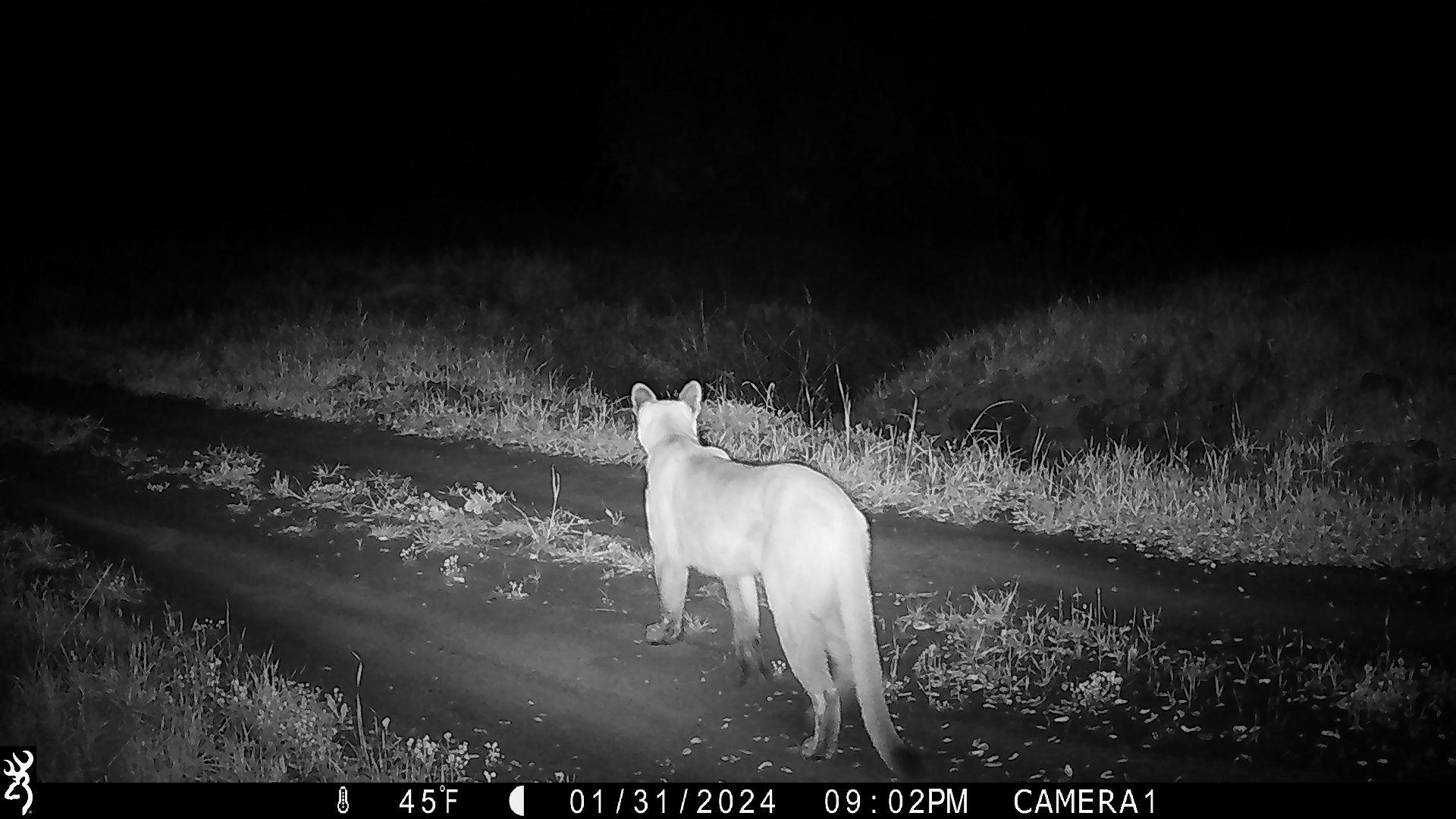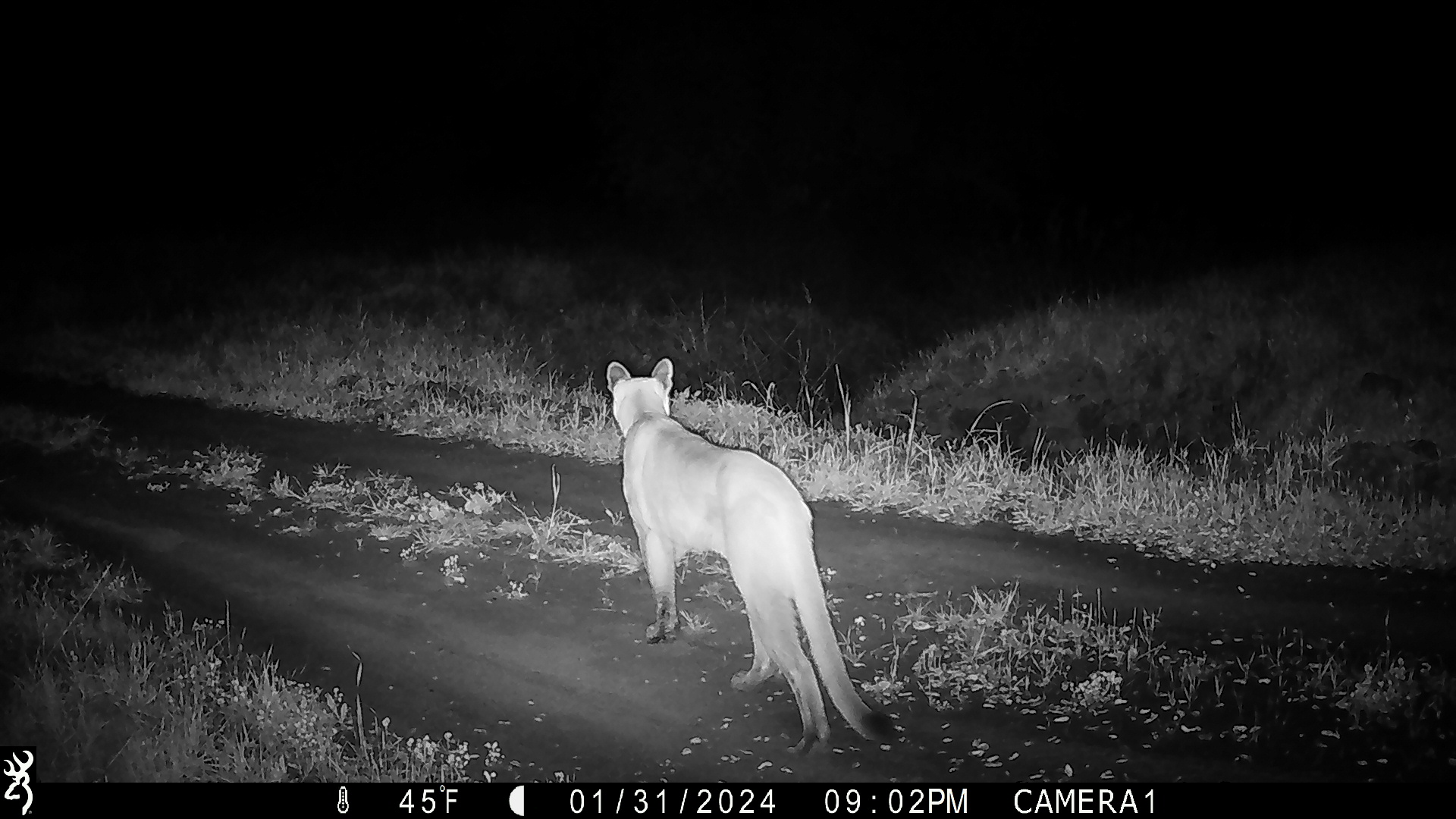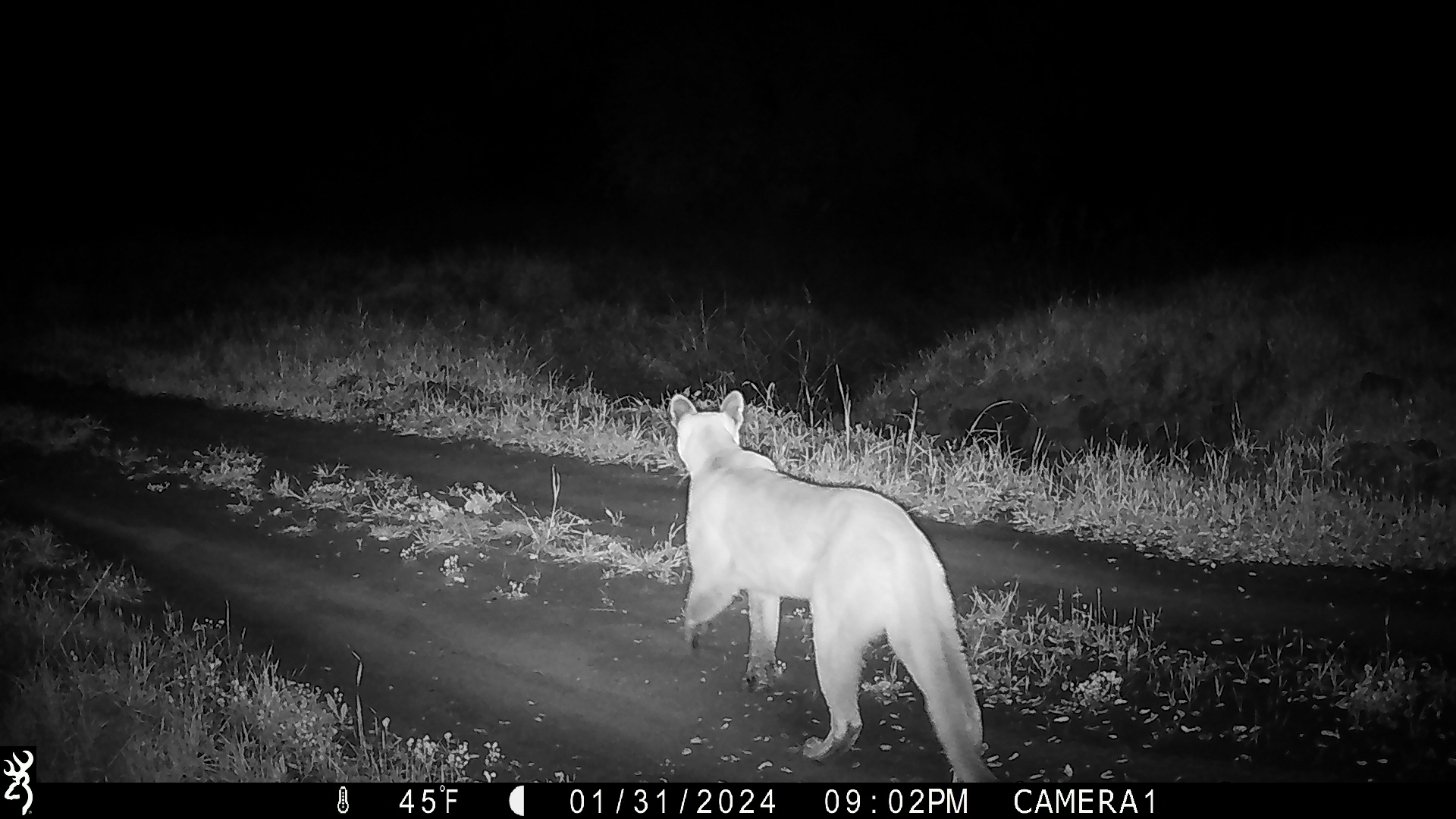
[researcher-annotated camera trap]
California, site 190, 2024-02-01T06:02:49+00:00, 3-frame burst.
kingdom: Animalia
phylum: Chordata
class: Mammalia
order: Carnivora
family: Felidae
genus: Puma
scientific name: Puma concolor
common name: puma